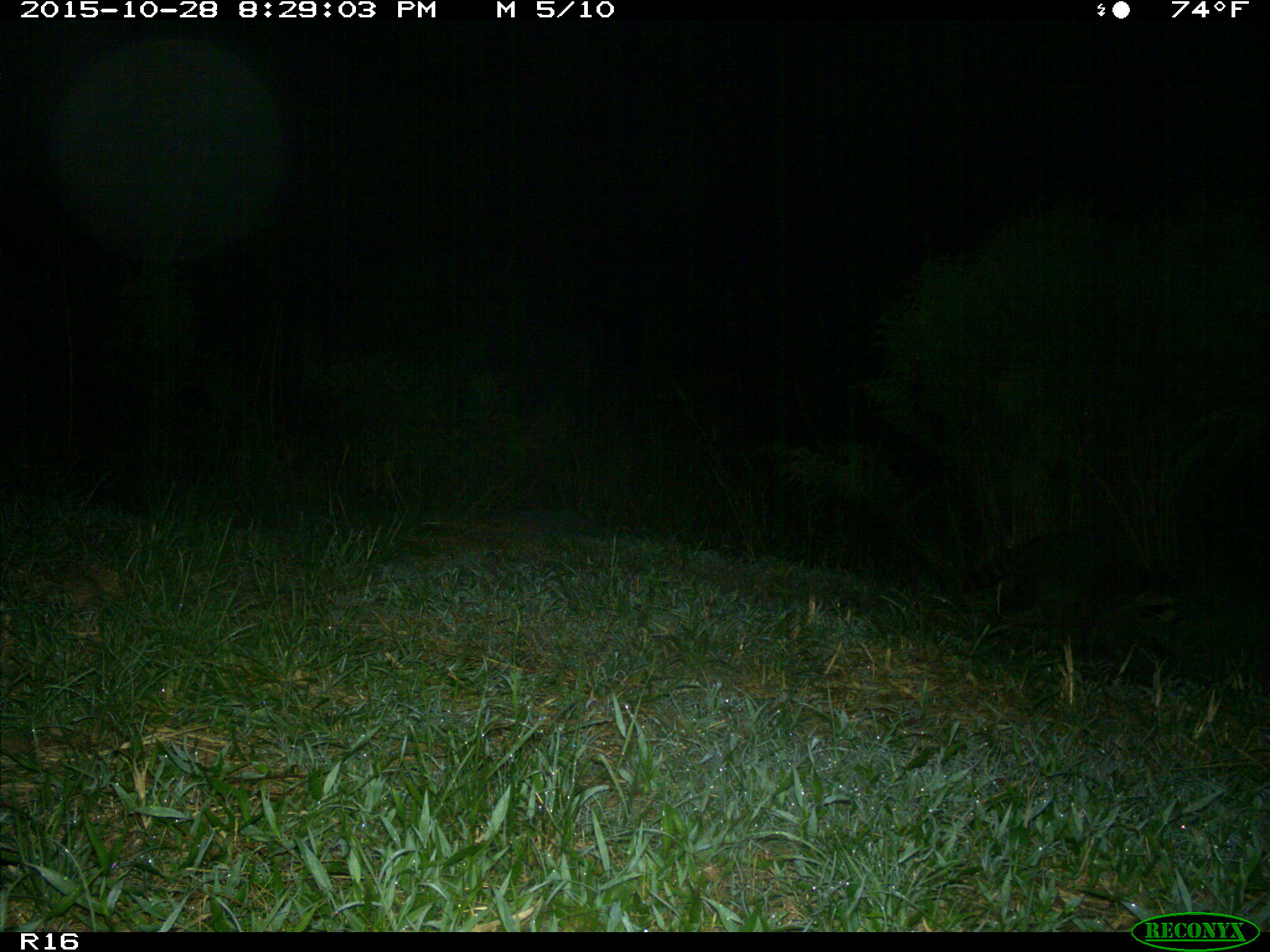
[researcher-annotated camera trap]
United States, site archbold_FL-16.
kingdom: Animalia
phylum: Chordata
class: Mammalia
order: Carnivora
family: Procyonidae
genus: Procyon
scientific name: Procyon lotor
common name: common raccoon